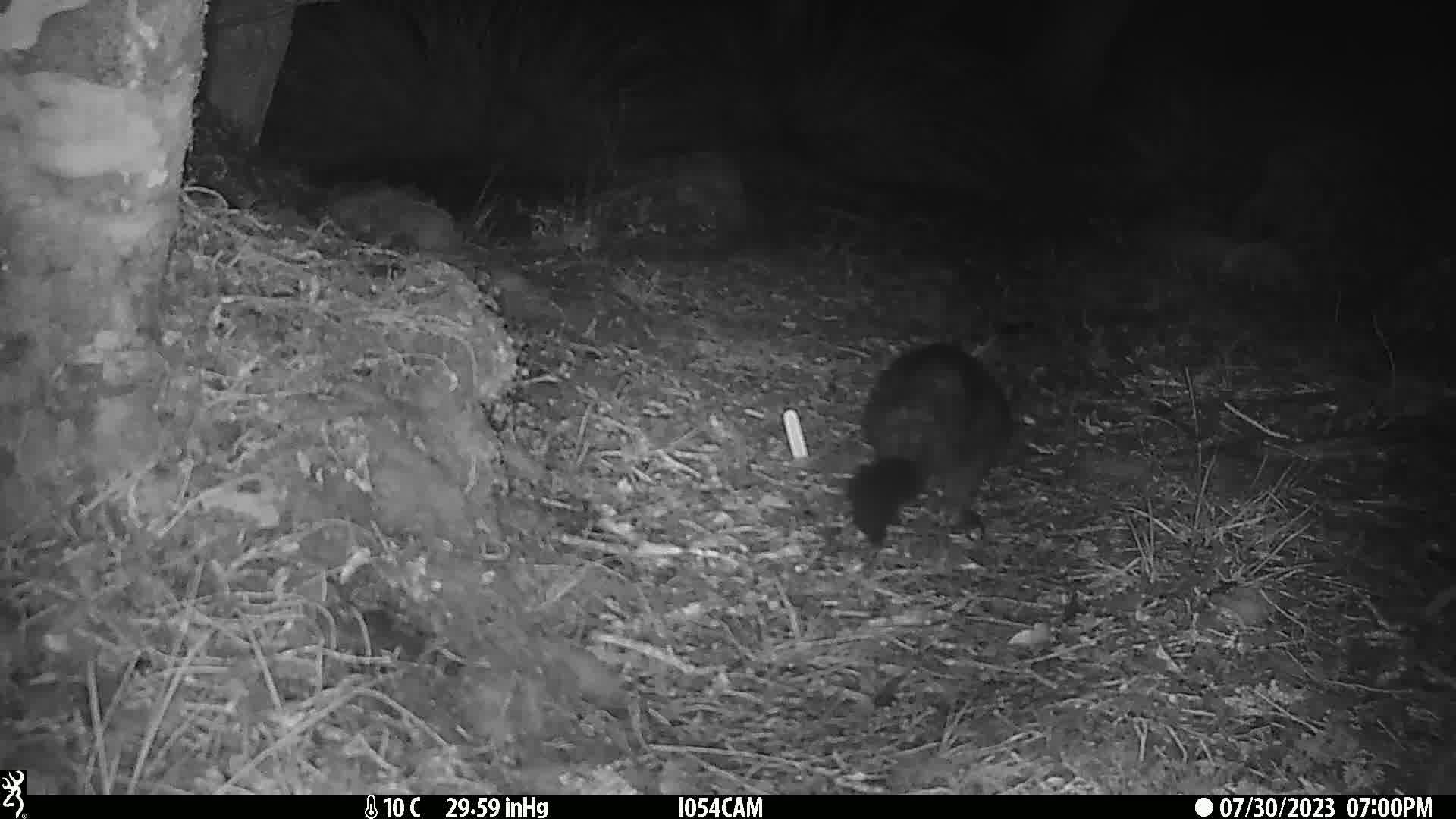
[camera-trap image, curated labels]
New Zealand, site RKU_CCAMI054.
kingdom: Animalia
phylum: Chordata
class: Mammalia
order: Diprotodontia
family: Phalangeridae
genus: Trichosurus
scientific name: Trichosurus vulpecula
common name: common brushtail possum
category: possum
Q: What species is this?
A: Possum (common brushtail possum) (Trichosurus vulpecula).